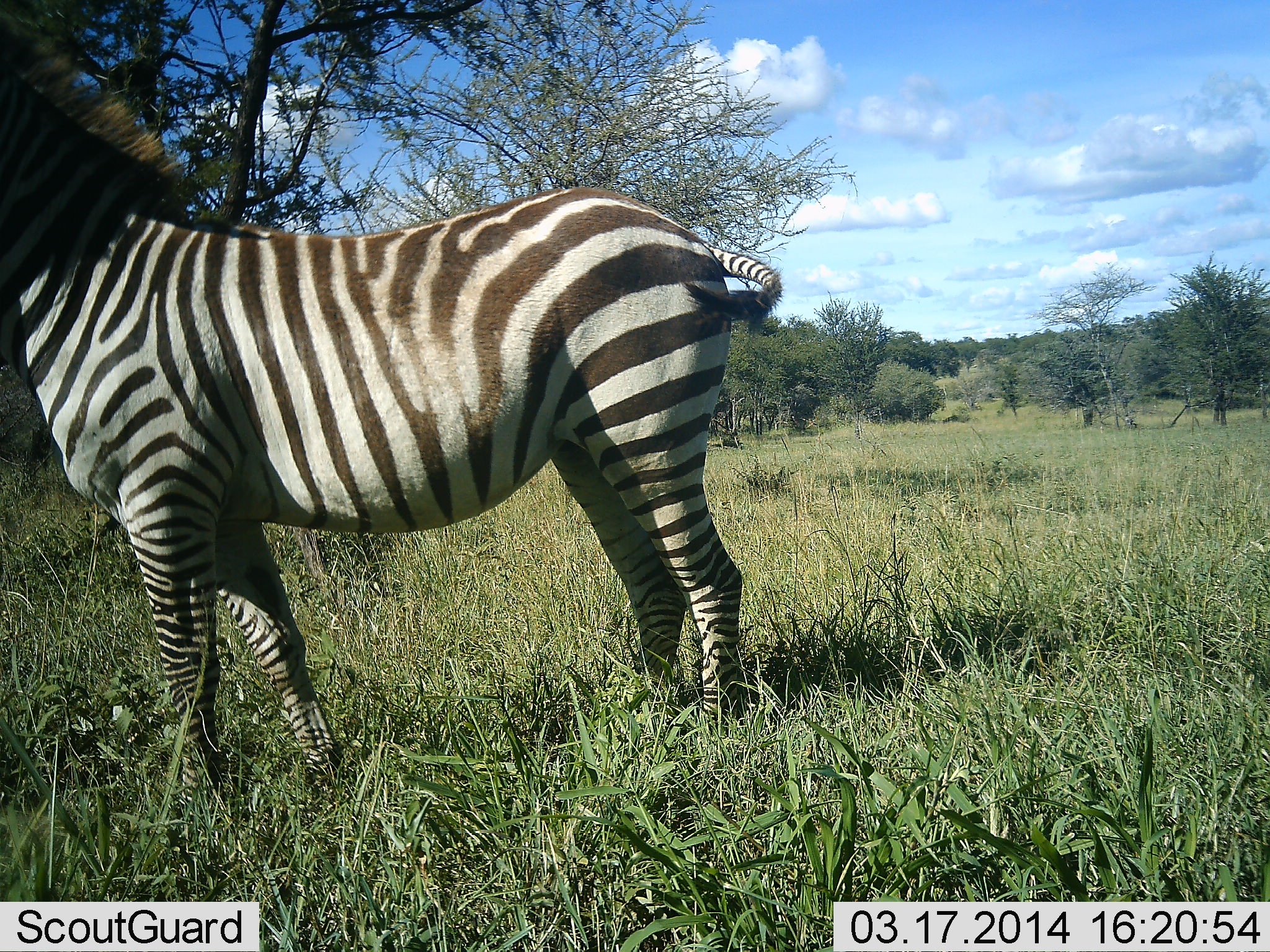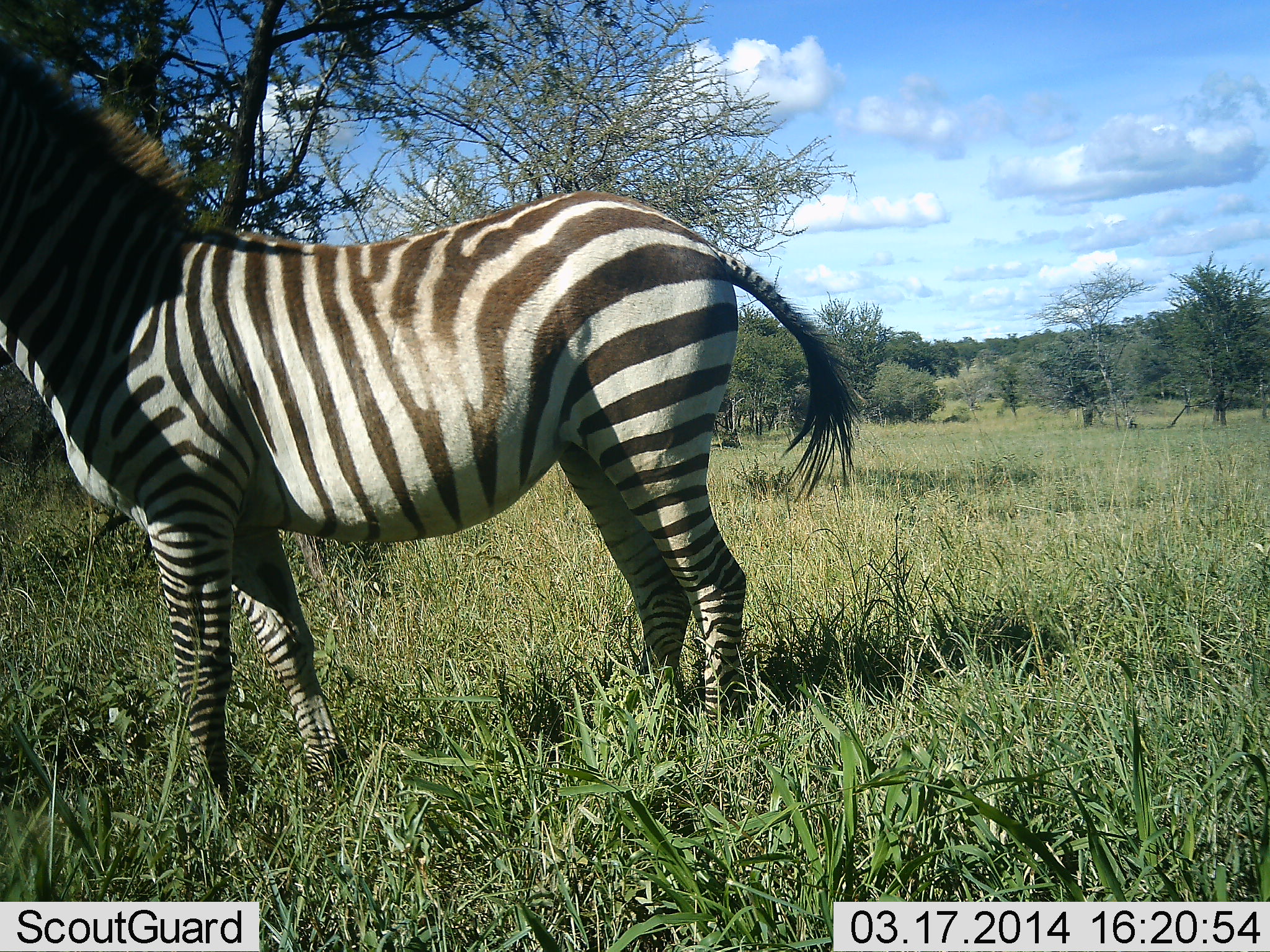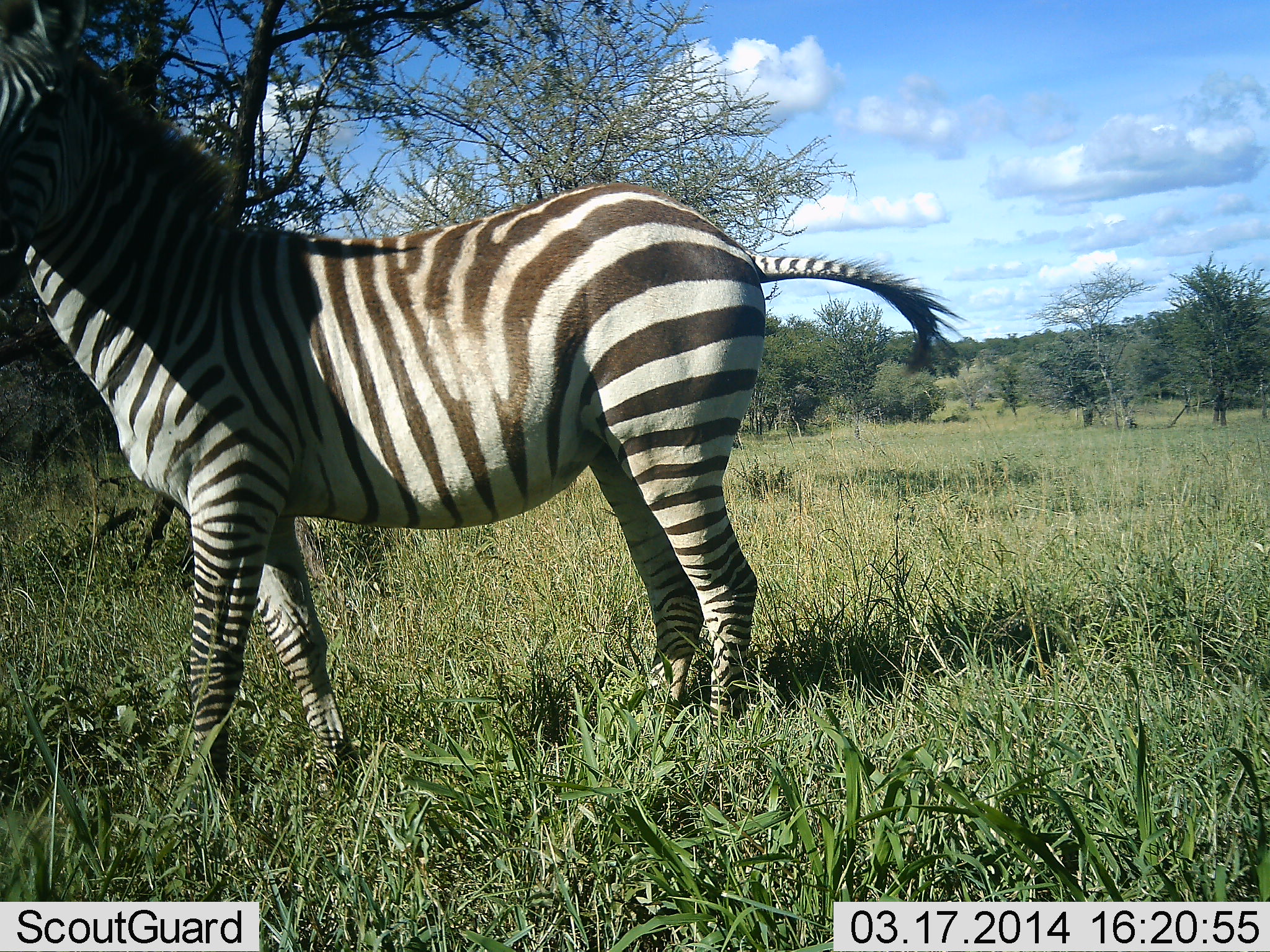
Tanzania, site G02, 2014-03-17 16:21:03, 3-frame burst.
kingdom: Animalia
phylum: Chordata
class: Mammalia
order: Perissodactyla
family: Equidae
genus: Equus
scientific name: Equus quagga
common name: plains zebra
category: zebra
Zebra (plains zebra) (Equus quagga), count 1. Behavior (volunteer vote fractions): standing 100%, resting 0%, moving 0%, interacting 0%. Young present (vote fraction): 0%. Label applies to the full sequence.